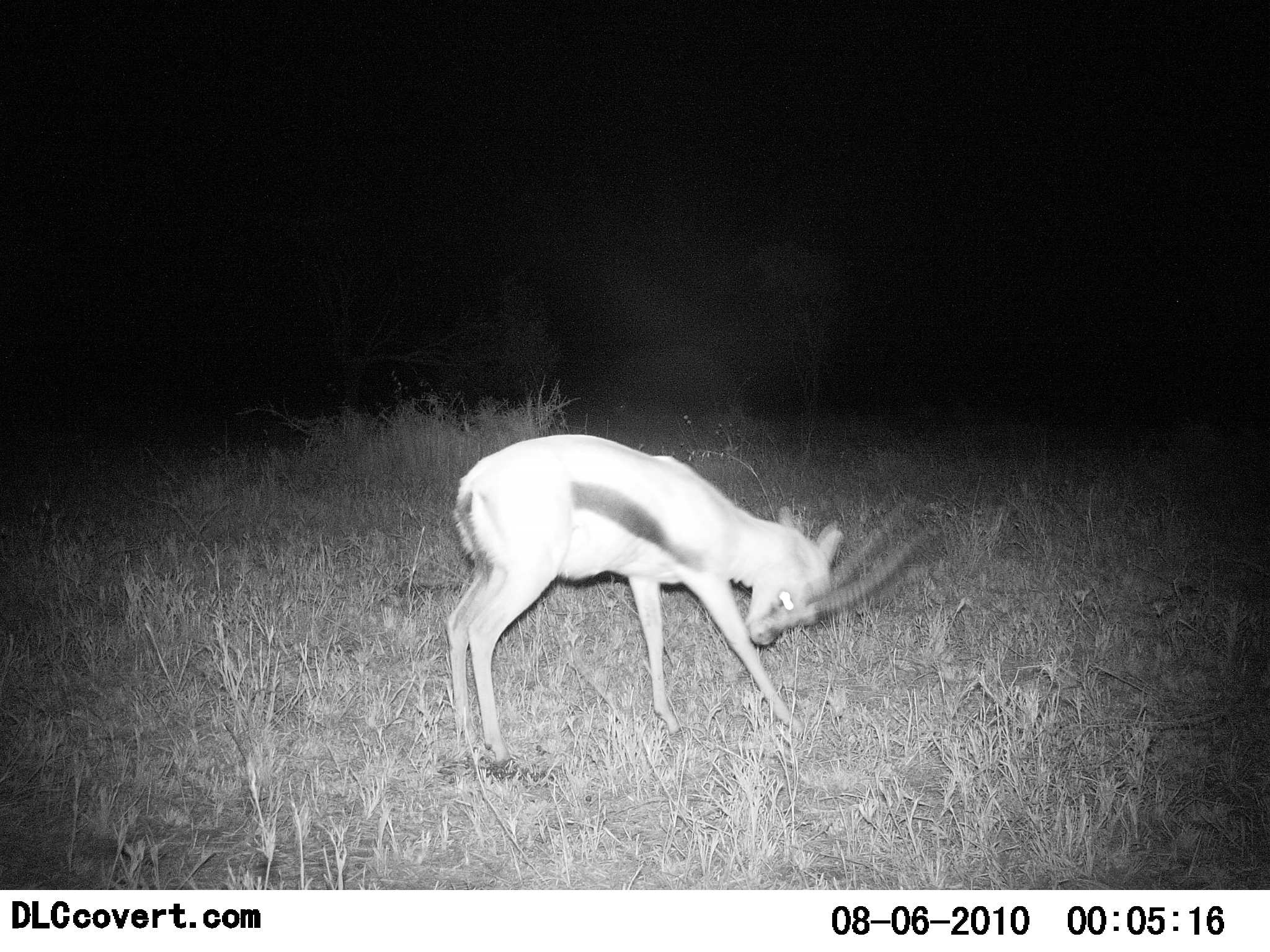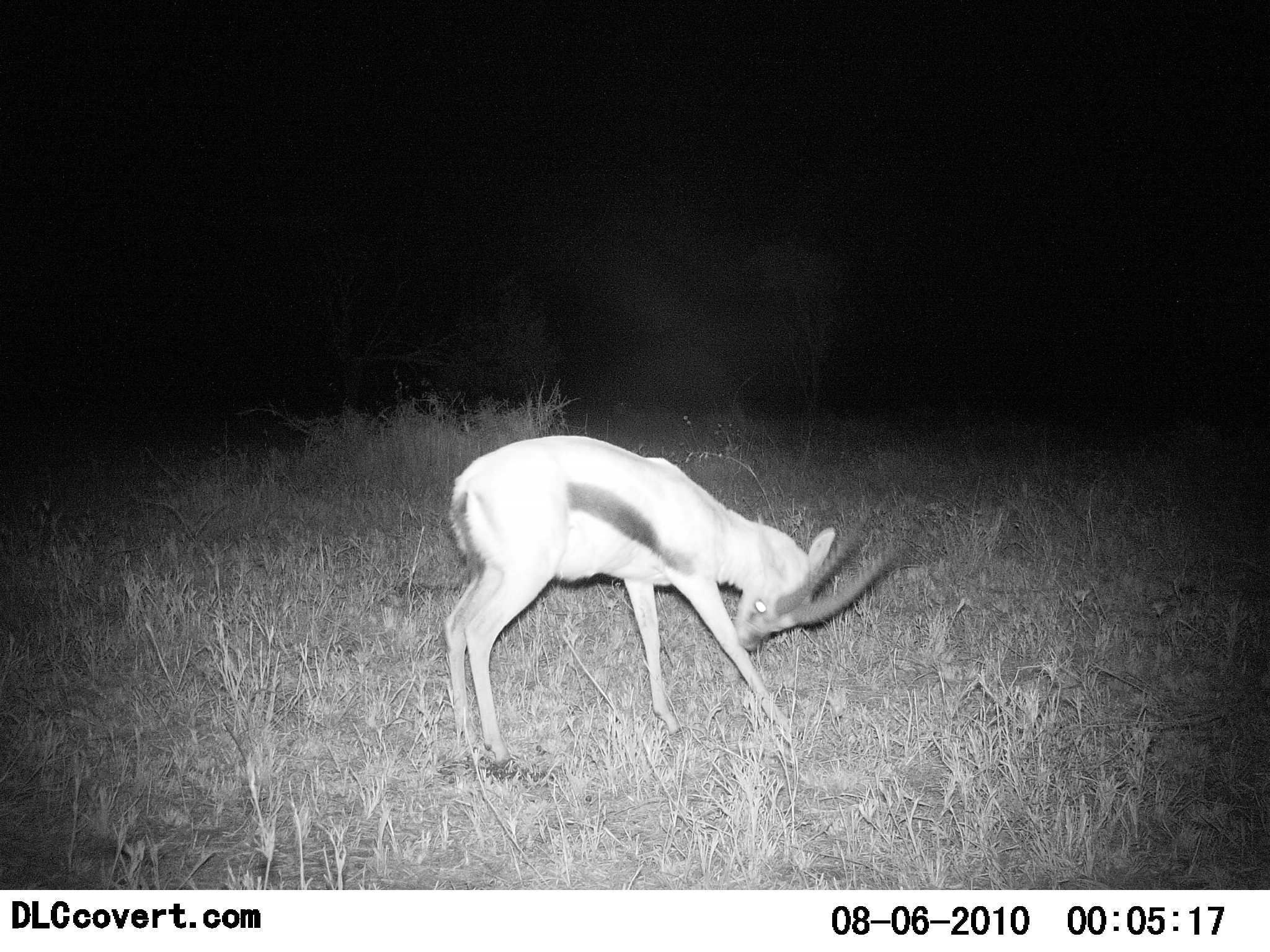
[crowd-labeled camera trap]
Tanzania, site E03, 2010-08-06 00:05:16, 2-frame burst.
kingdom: Animalia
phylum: Chordata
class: Mammalia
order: Artiodactyla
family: Bovidae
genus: Eudorcas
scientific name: Eudorcas thomsonii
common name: thomson's gazelle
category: gazellethomsons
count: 1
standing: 100%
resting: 7%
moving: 0%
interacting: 0%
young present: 0%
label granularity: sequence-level